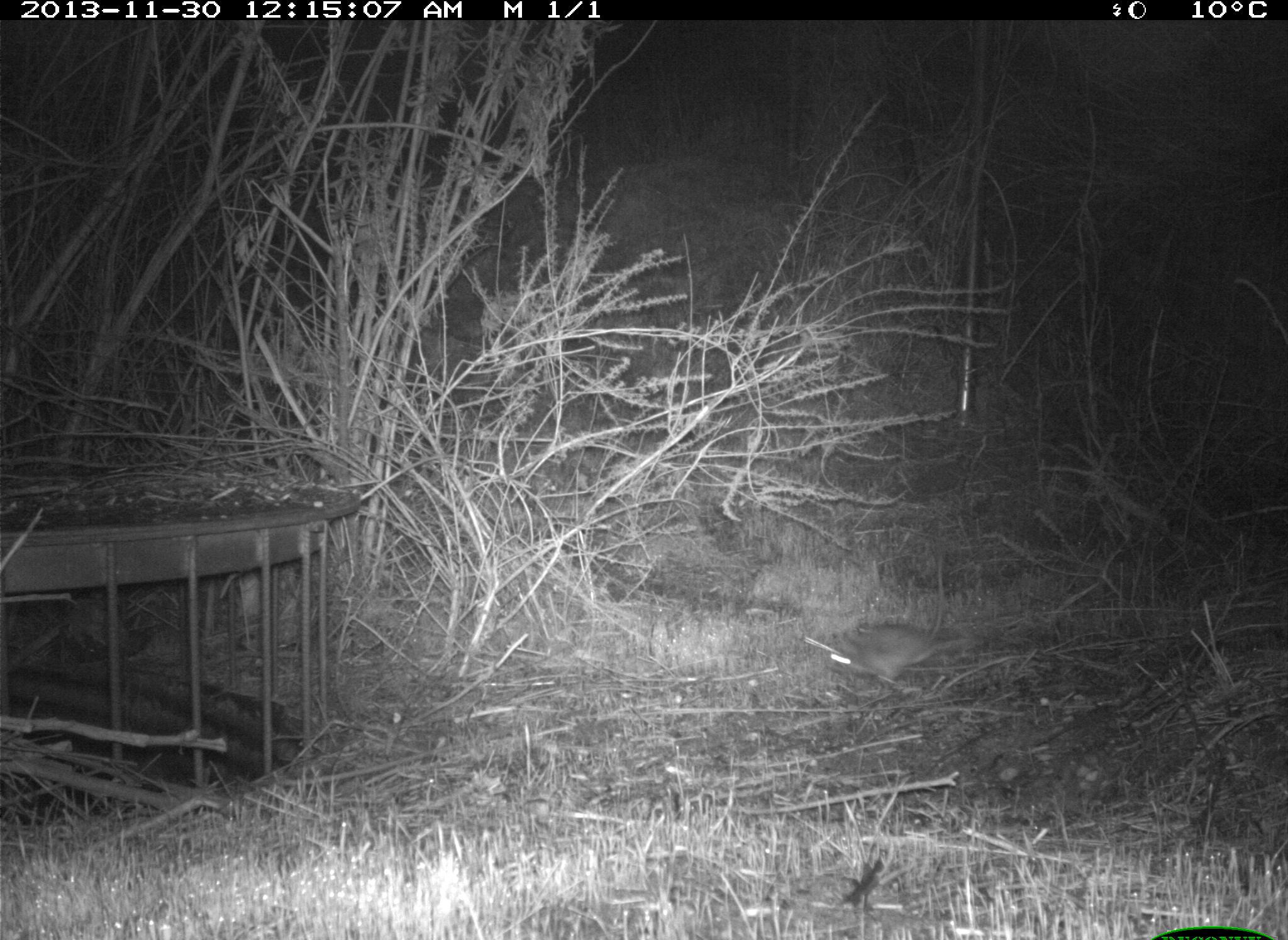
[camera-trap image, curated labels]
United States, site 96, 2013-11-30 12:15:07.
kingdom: Animalia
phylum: Chordata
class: Mammalia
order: Rodentia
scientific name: Rodentia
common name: rodent